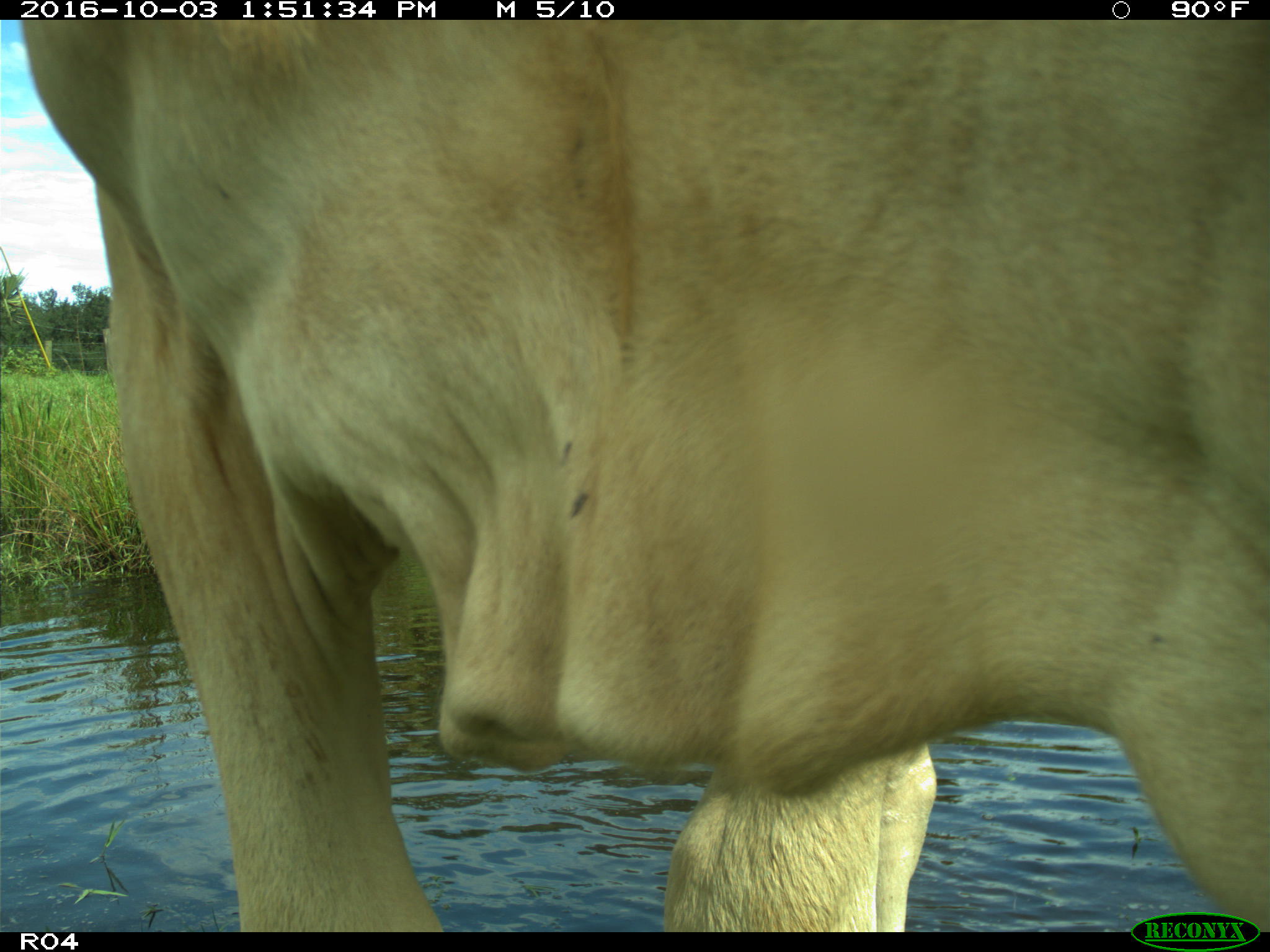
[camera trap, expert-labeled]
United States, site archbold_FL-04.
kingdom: Animalia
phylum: Chordata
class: Mammalia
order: Artiodactyla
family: Bovidae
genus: Bos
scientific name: Bos taurus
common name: domestic cow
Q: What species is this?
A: Bos taurus (domestic cow).